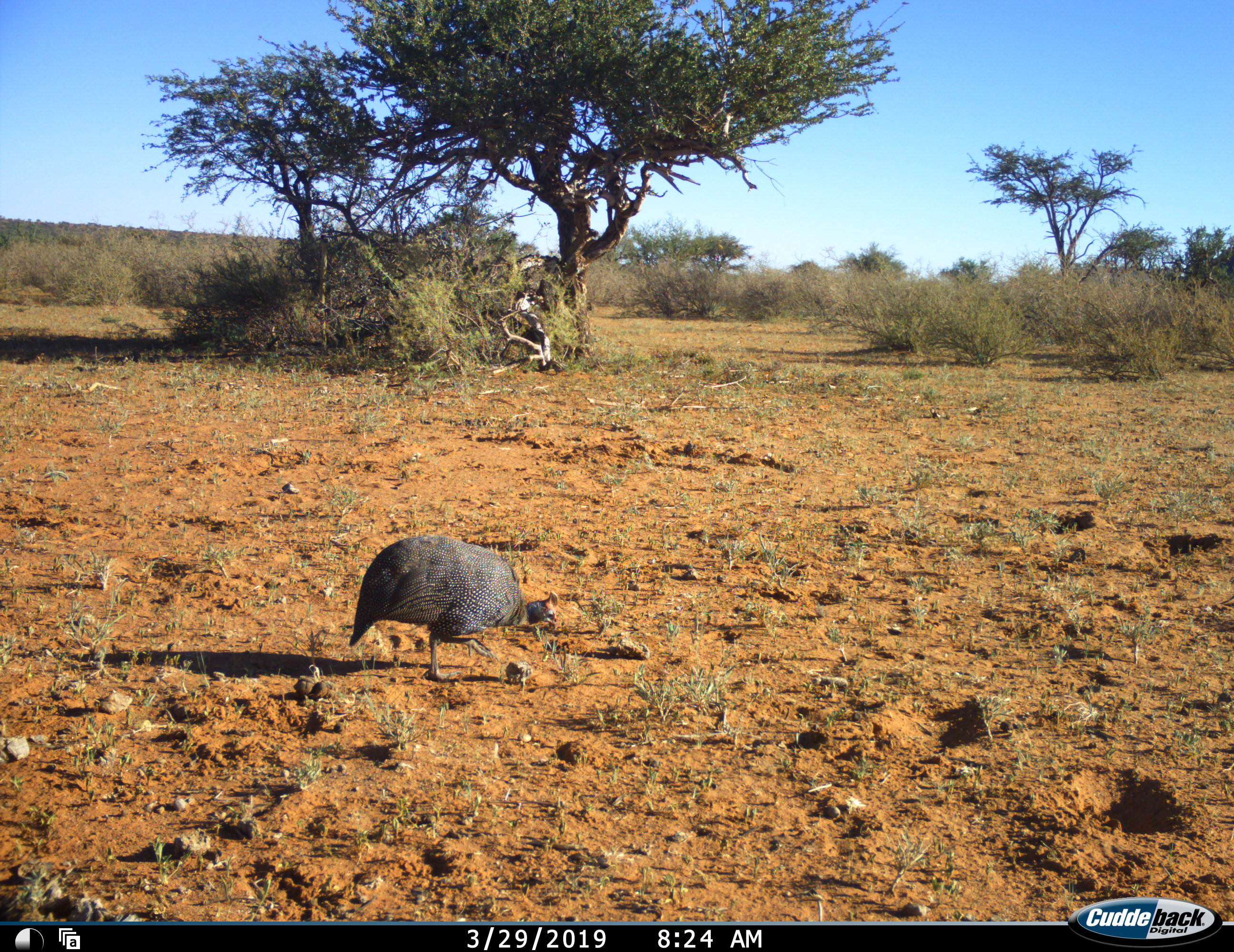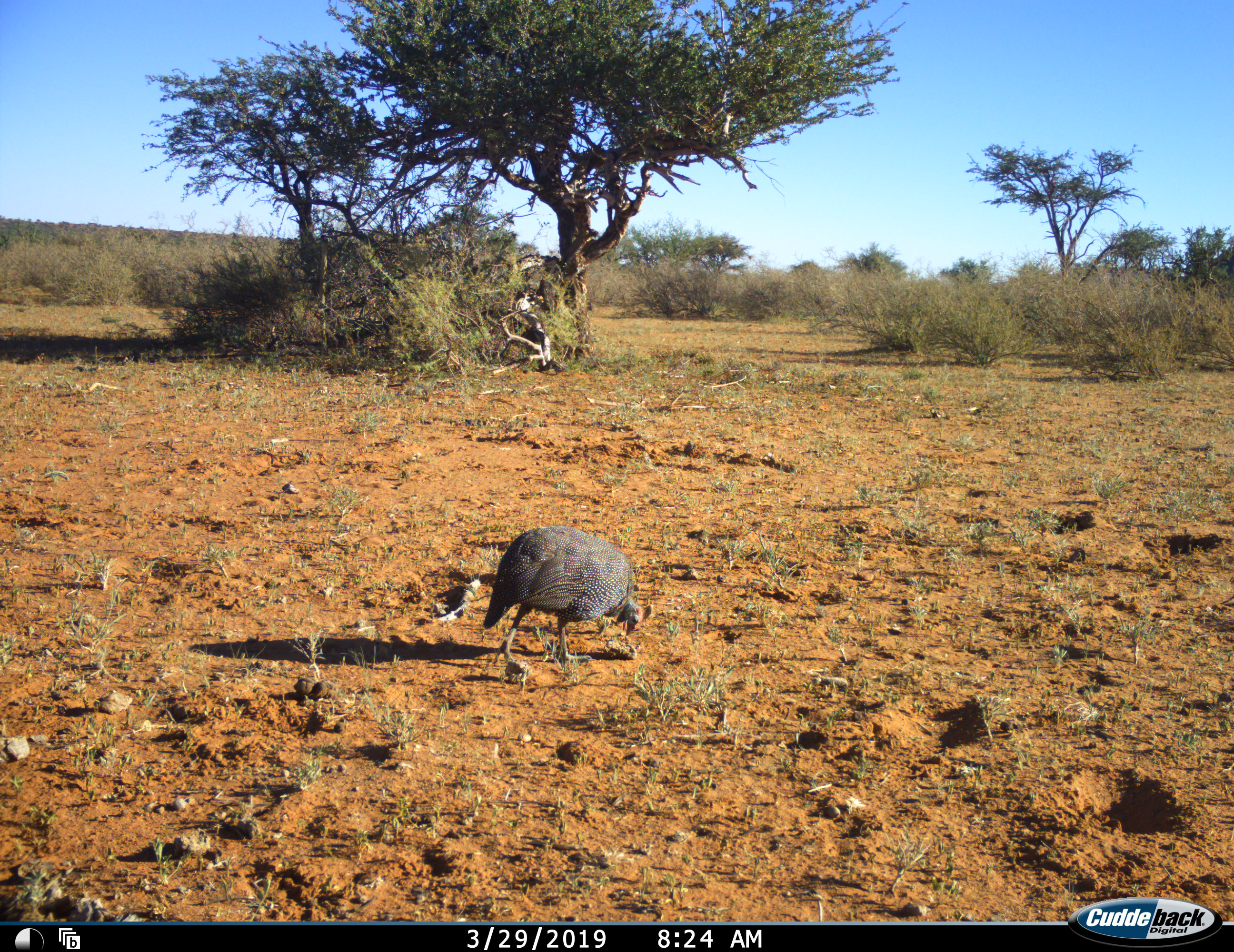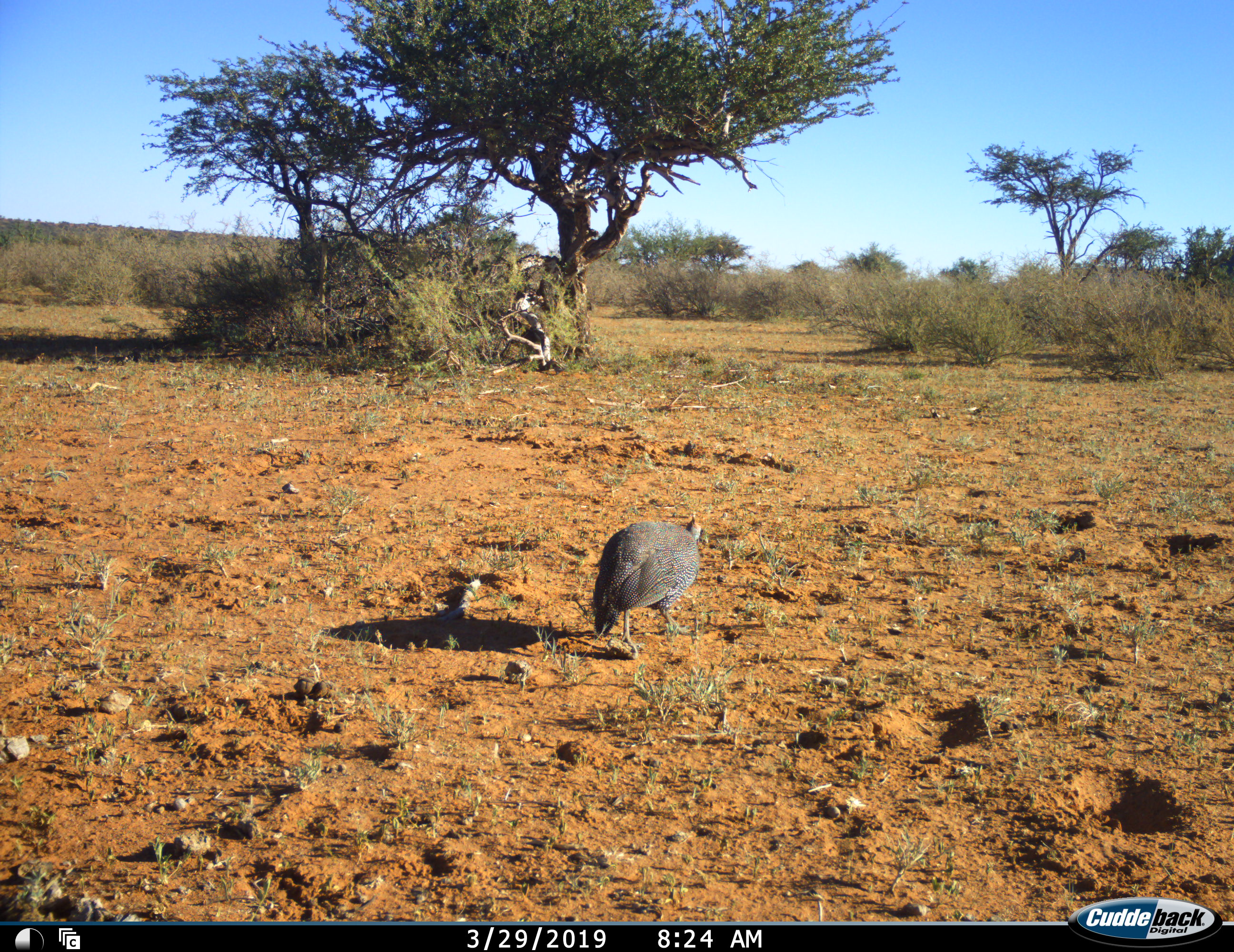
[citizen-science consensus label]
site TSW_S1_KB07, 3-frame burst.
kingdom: Animalia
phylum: Chordata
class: Aves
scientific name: Aves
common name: bird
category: birdother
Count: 1.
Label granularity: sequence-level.